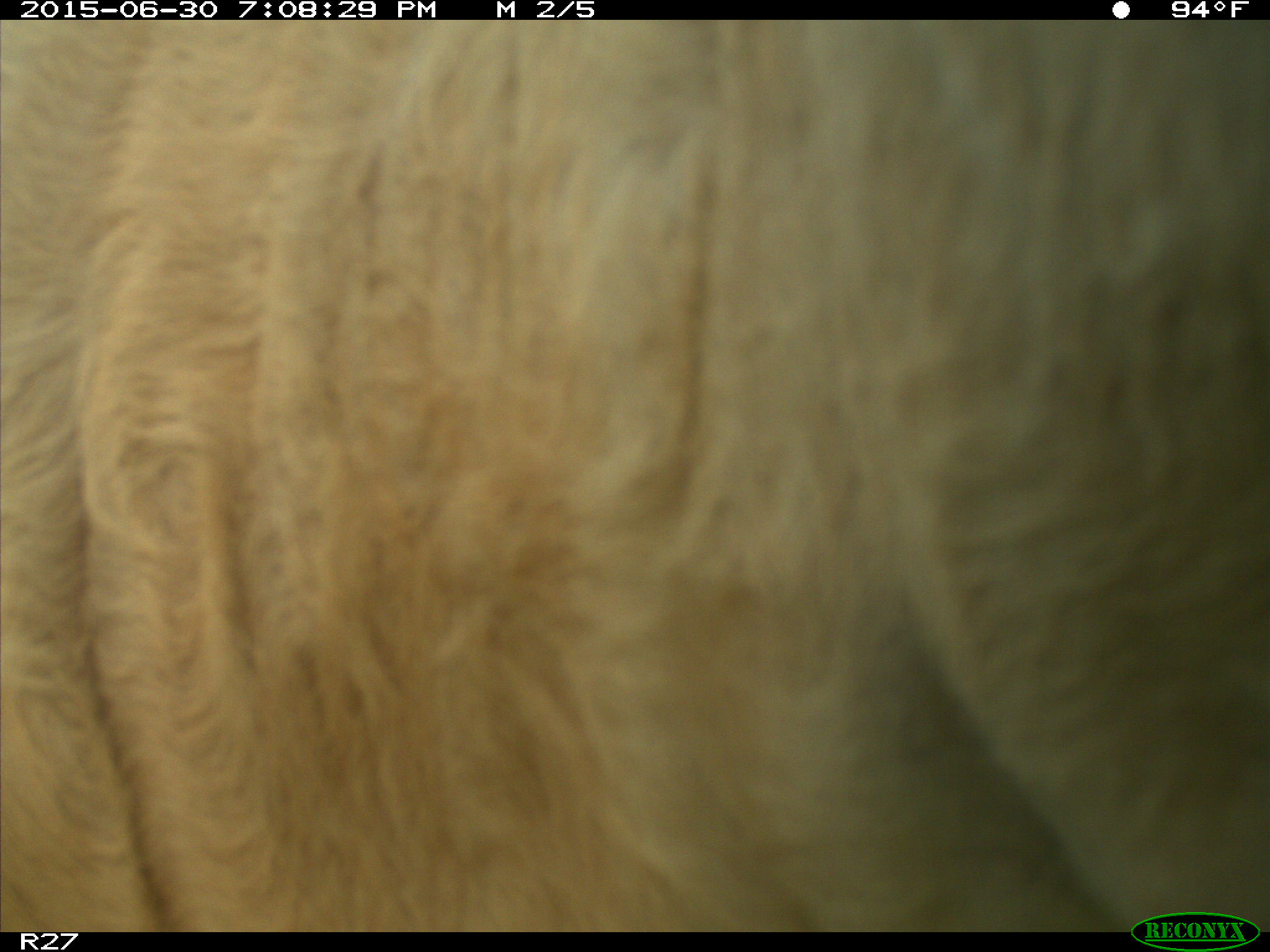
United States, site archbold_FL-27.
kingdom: Animalia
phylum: Chordata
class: Mammalia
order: Artiodactyla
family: Bovidae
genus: Bos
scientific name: Bos taurus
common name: domestic cow